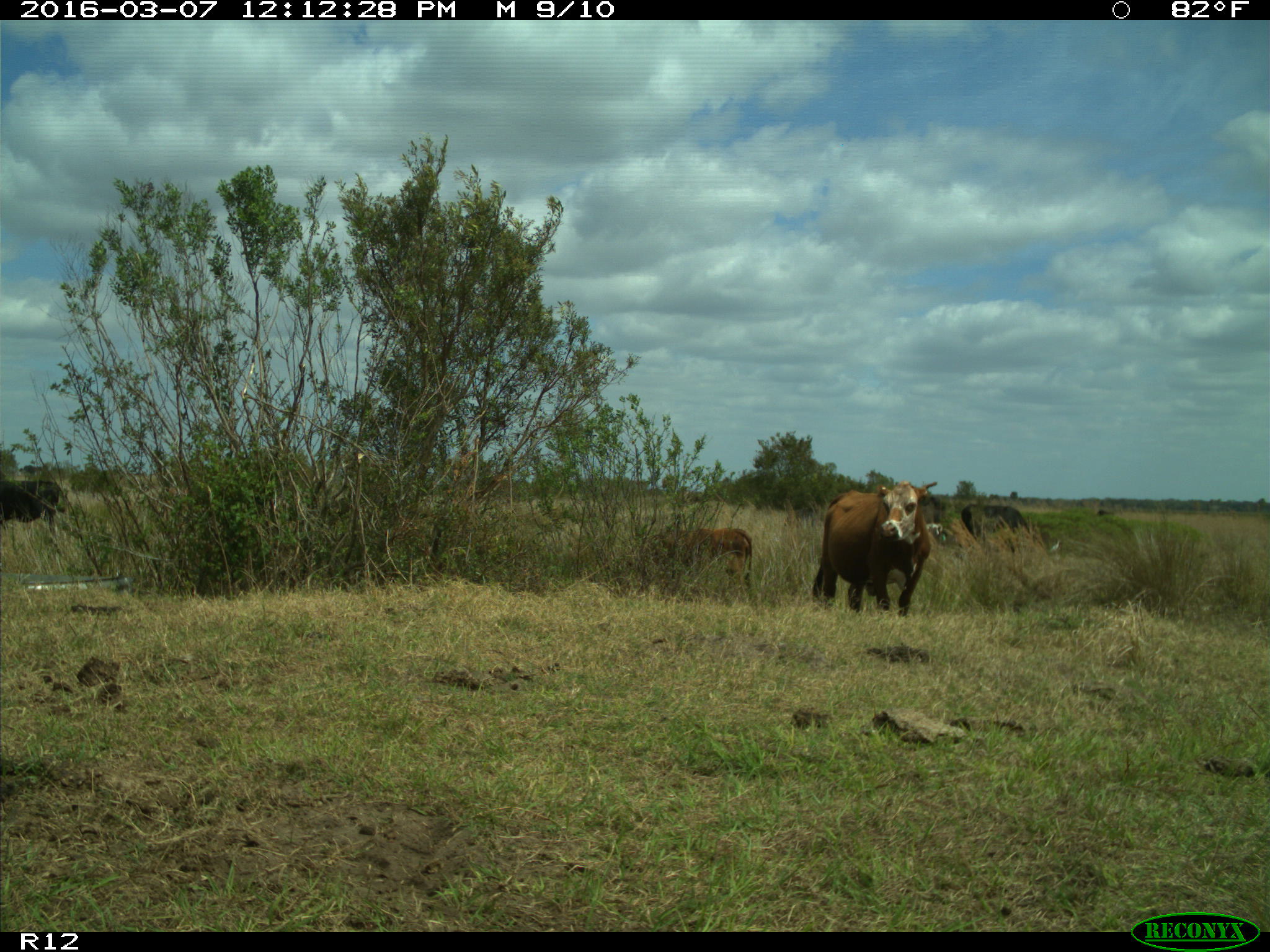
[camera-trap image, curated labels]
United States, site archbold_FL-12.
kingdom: Animalia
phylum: Chordata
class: Mammalia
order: Artiodactyla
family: Bovidae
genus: Bos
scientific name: Bos taurus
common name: domestic cow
Bos taurus (domestic cow).